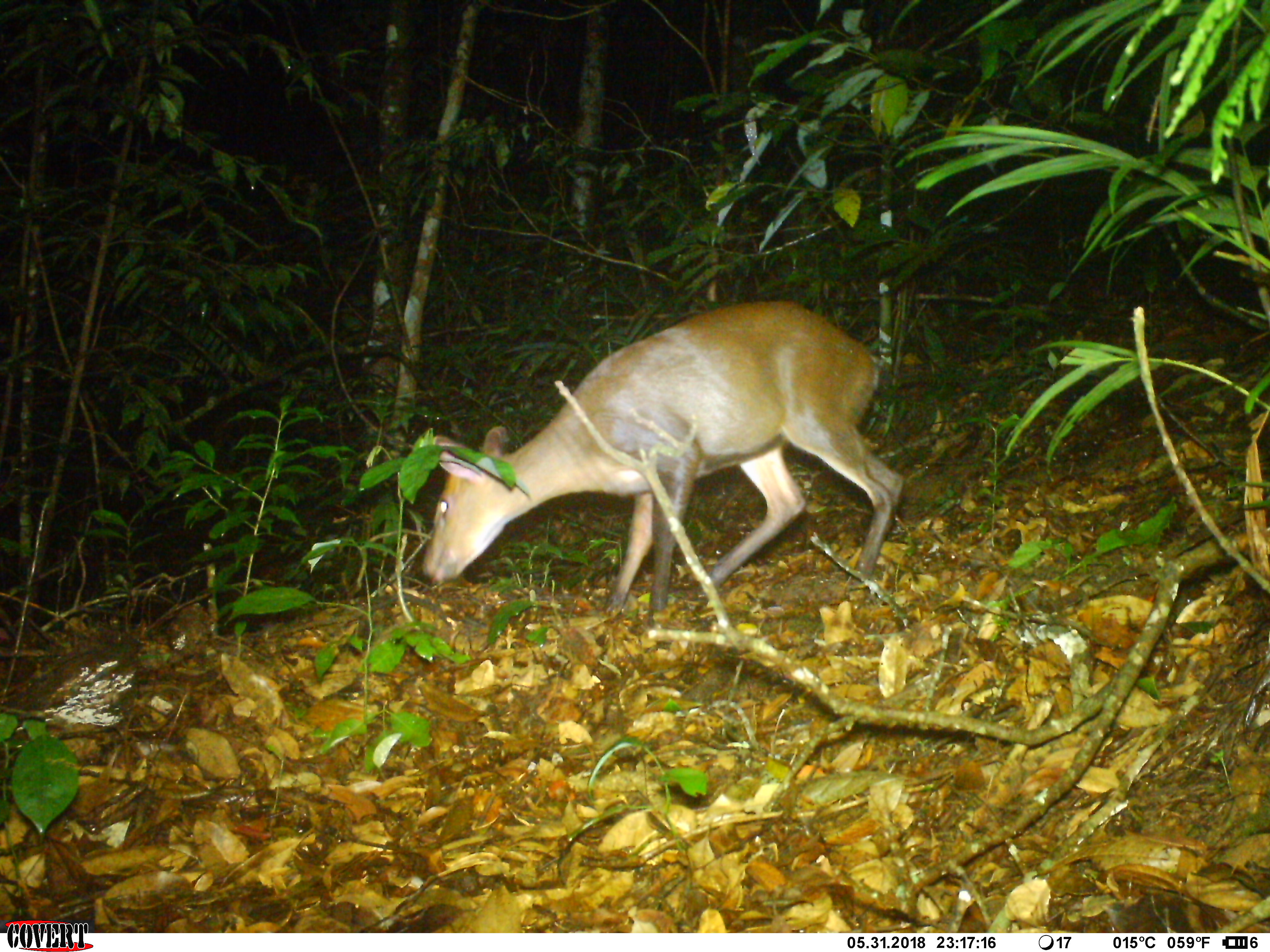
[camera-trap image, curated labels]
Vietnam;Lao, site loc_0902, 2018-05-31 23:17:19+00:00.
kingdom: Animalia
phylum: Chordata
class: Mammalia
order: Artiodactyla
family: Cervidae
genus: Muntiacus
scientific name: Muntiacus rooseveltorum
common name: roosevelt's muntjac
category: roosevelts muntjac group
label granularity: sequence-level